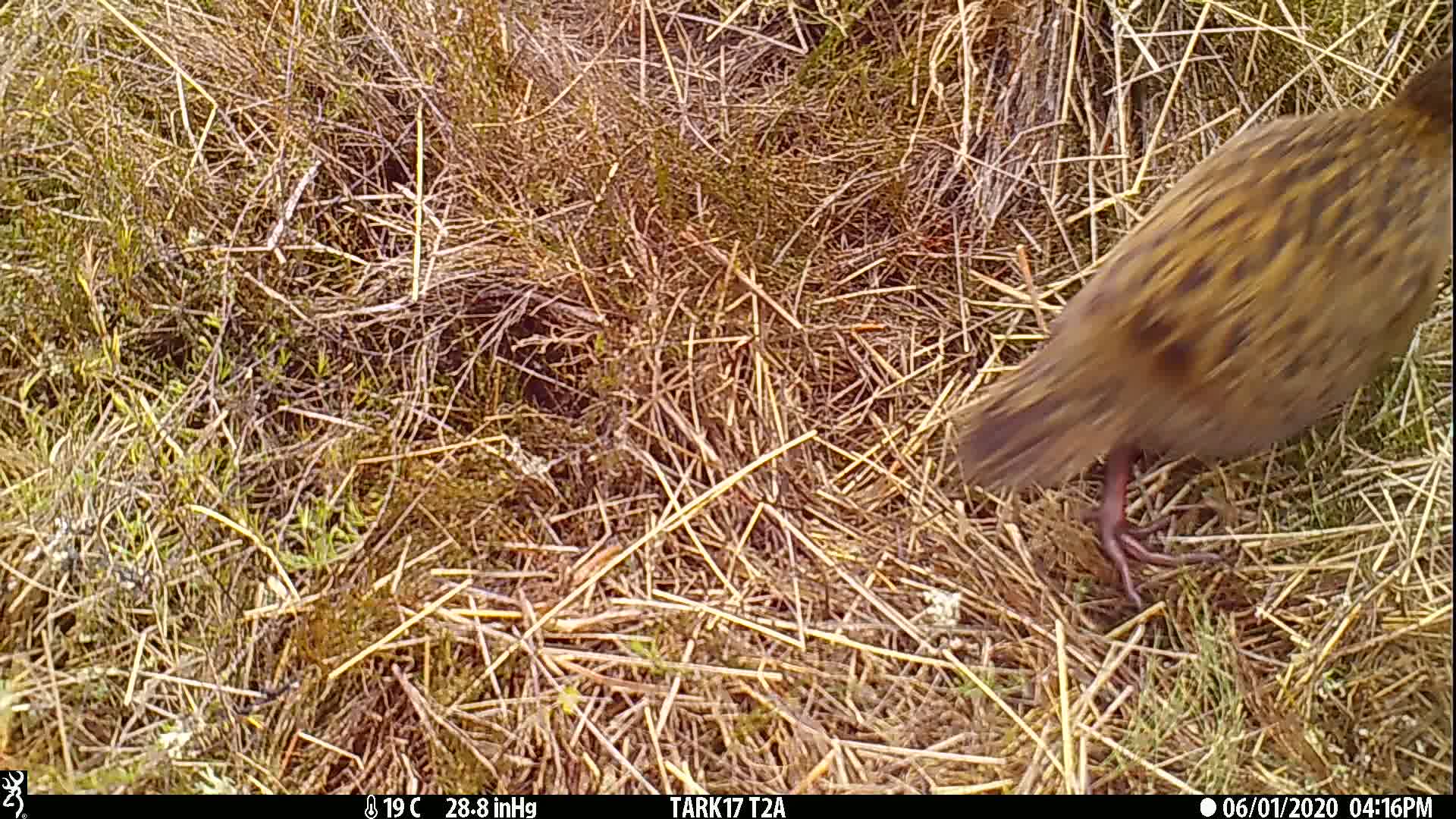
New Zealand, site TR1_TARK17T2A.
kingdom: Animalia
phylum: Chordata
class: Aves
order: Gruiformes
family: Rallidae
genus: Gallirallus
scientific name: Gallirallus australis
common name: weka